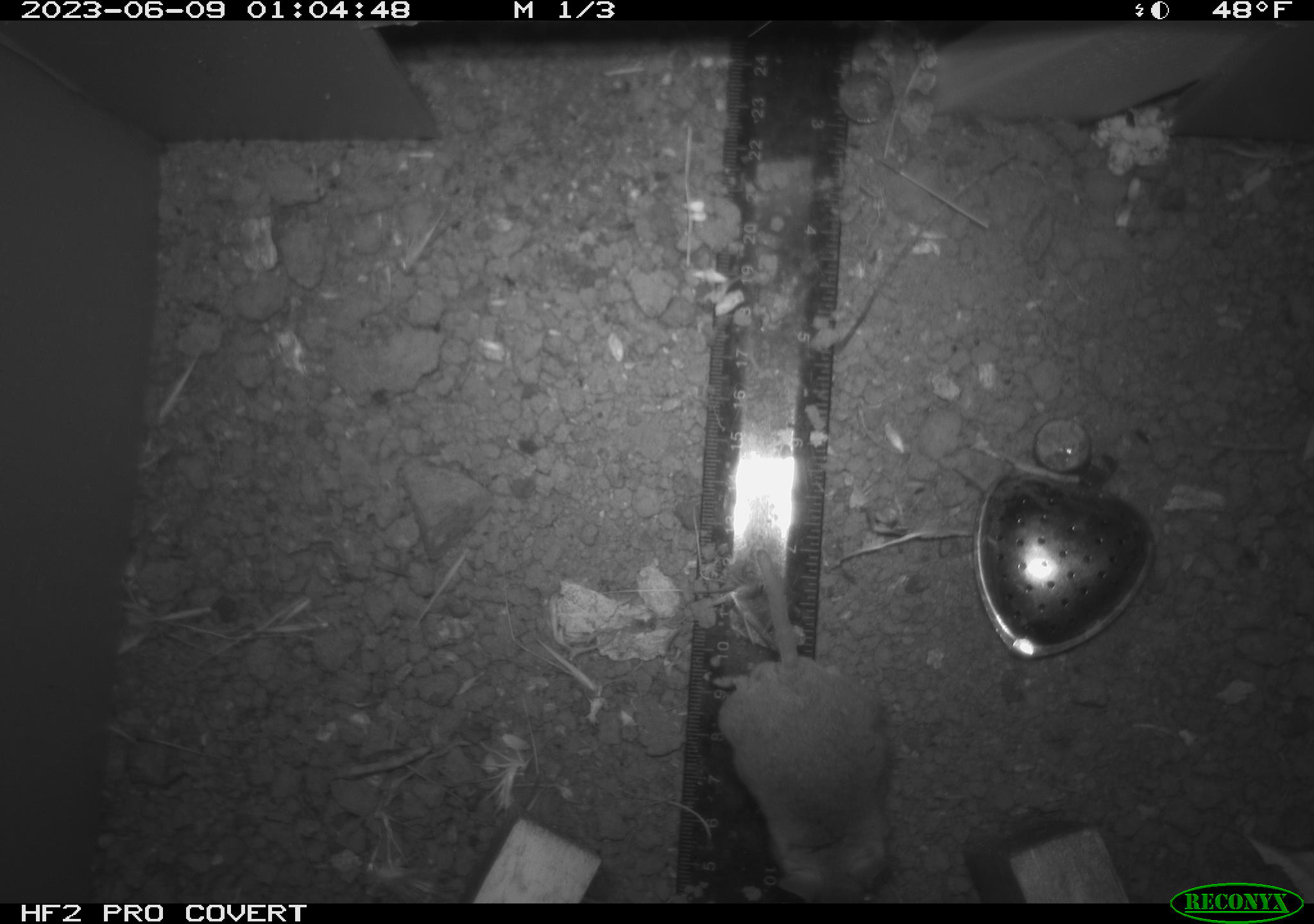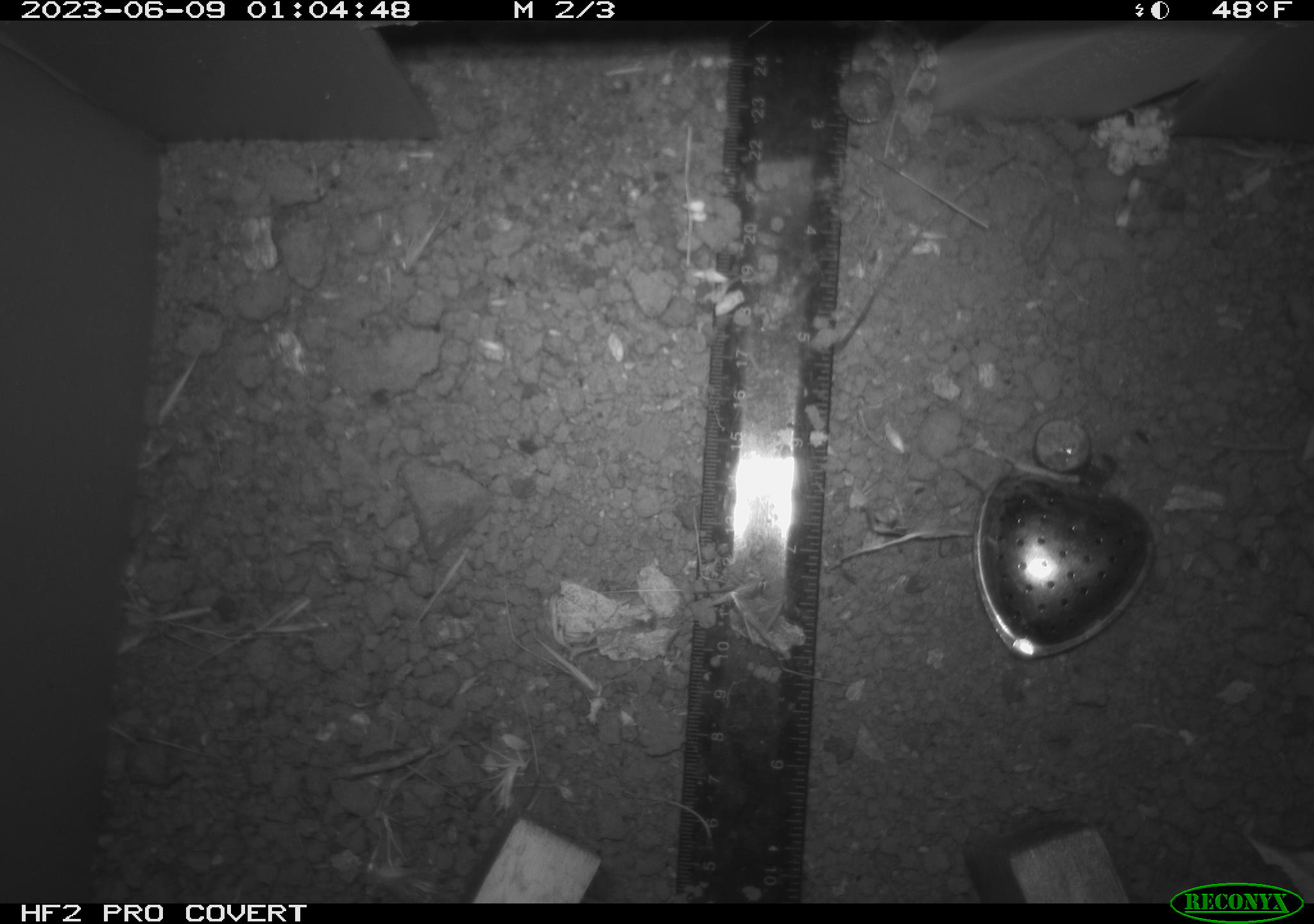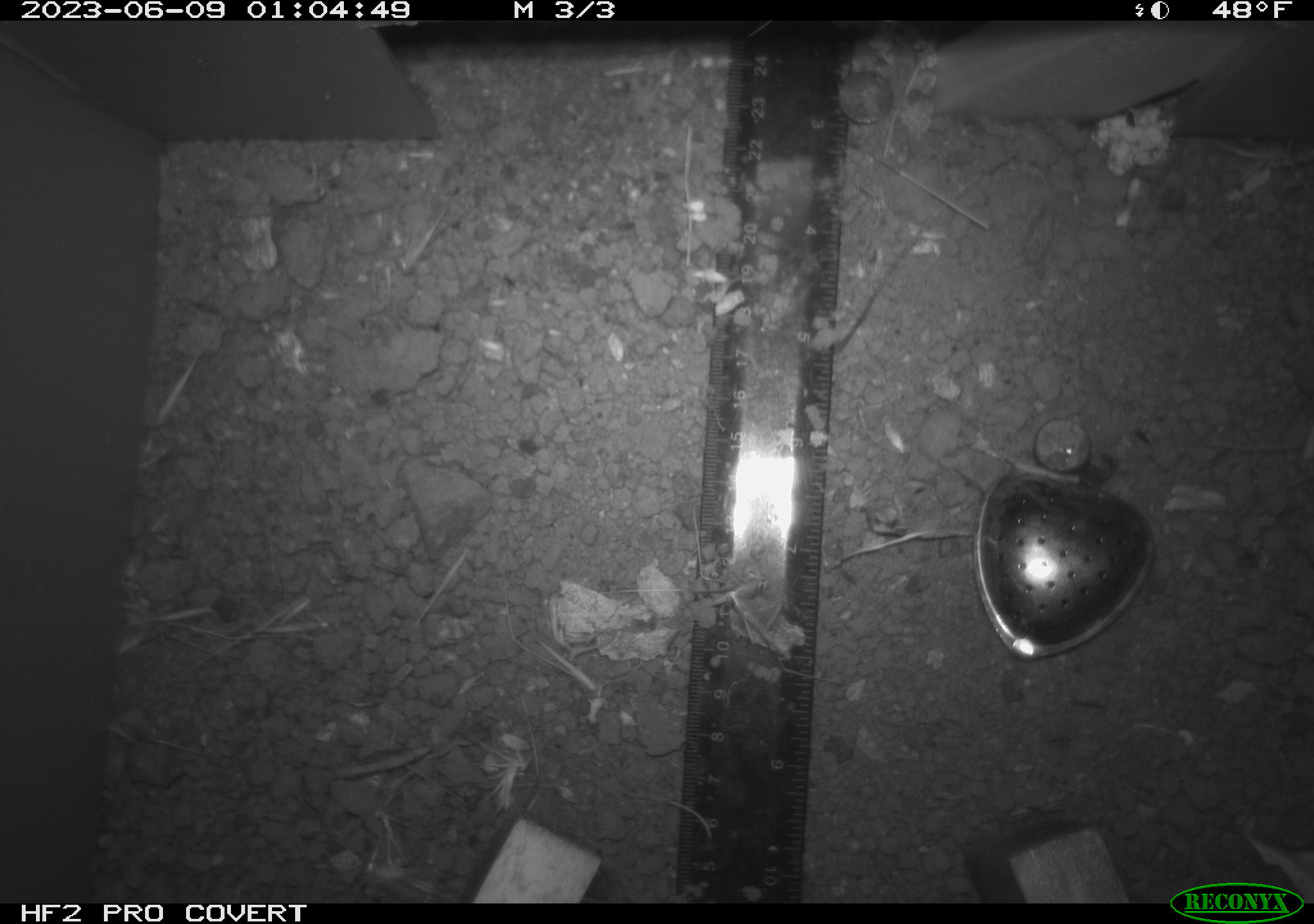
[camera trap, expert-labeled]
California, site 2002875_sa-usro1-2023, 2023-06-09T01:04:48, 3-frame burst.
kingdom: Animalia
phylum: Chordata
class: Mammalia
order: Rodentia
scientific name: Rodentia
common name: mouse species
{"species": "mouse species (Rodentia)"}